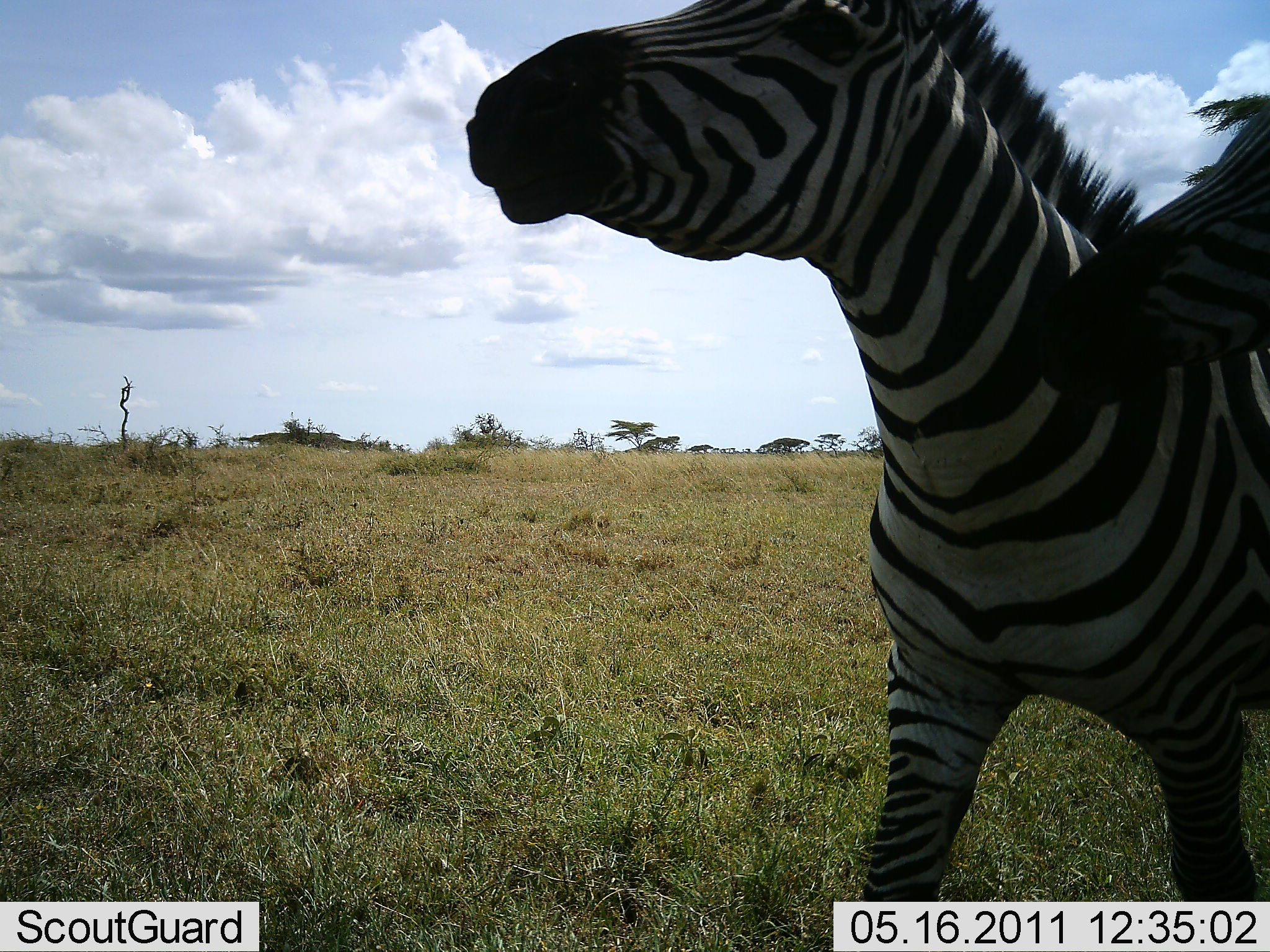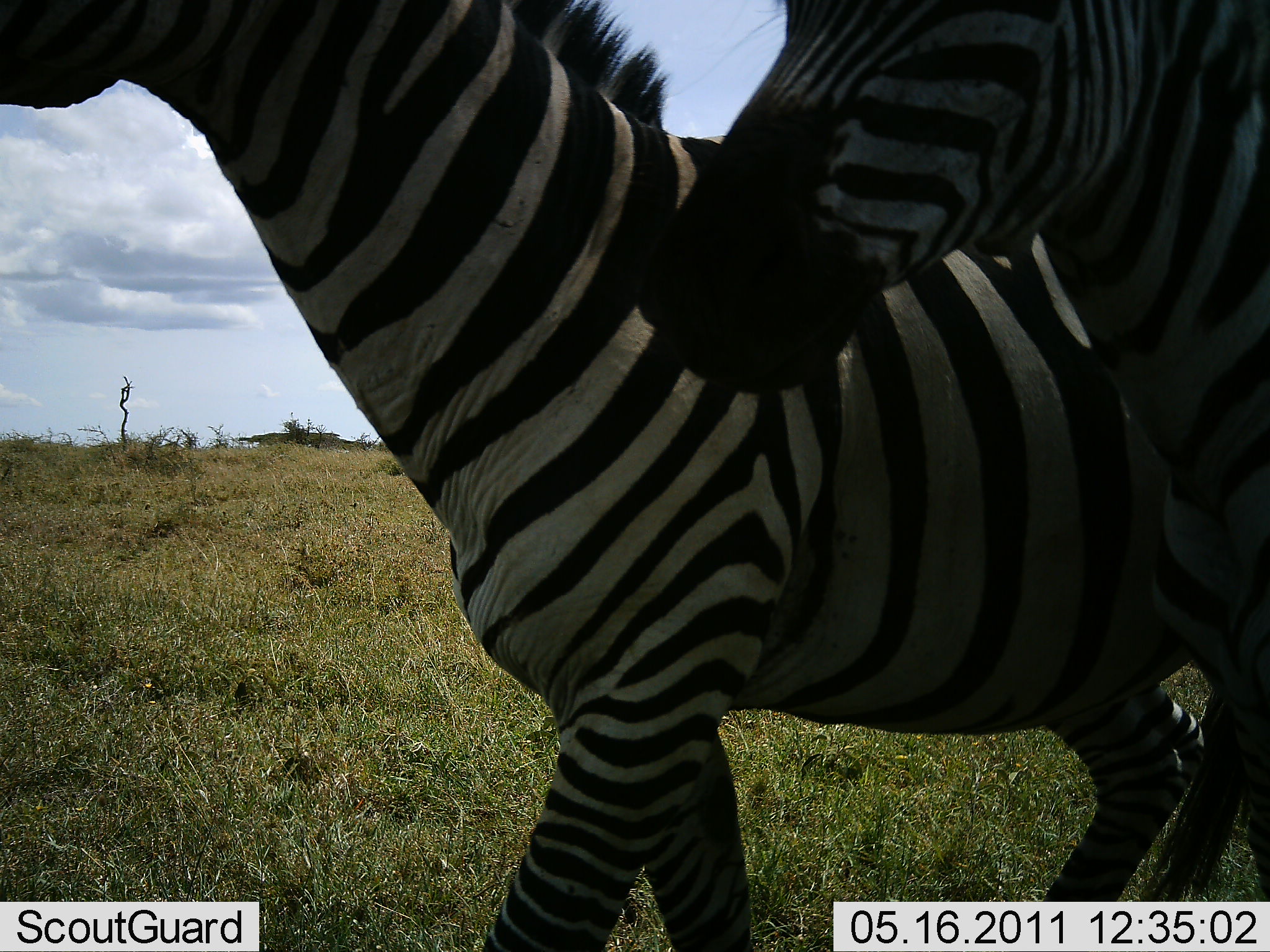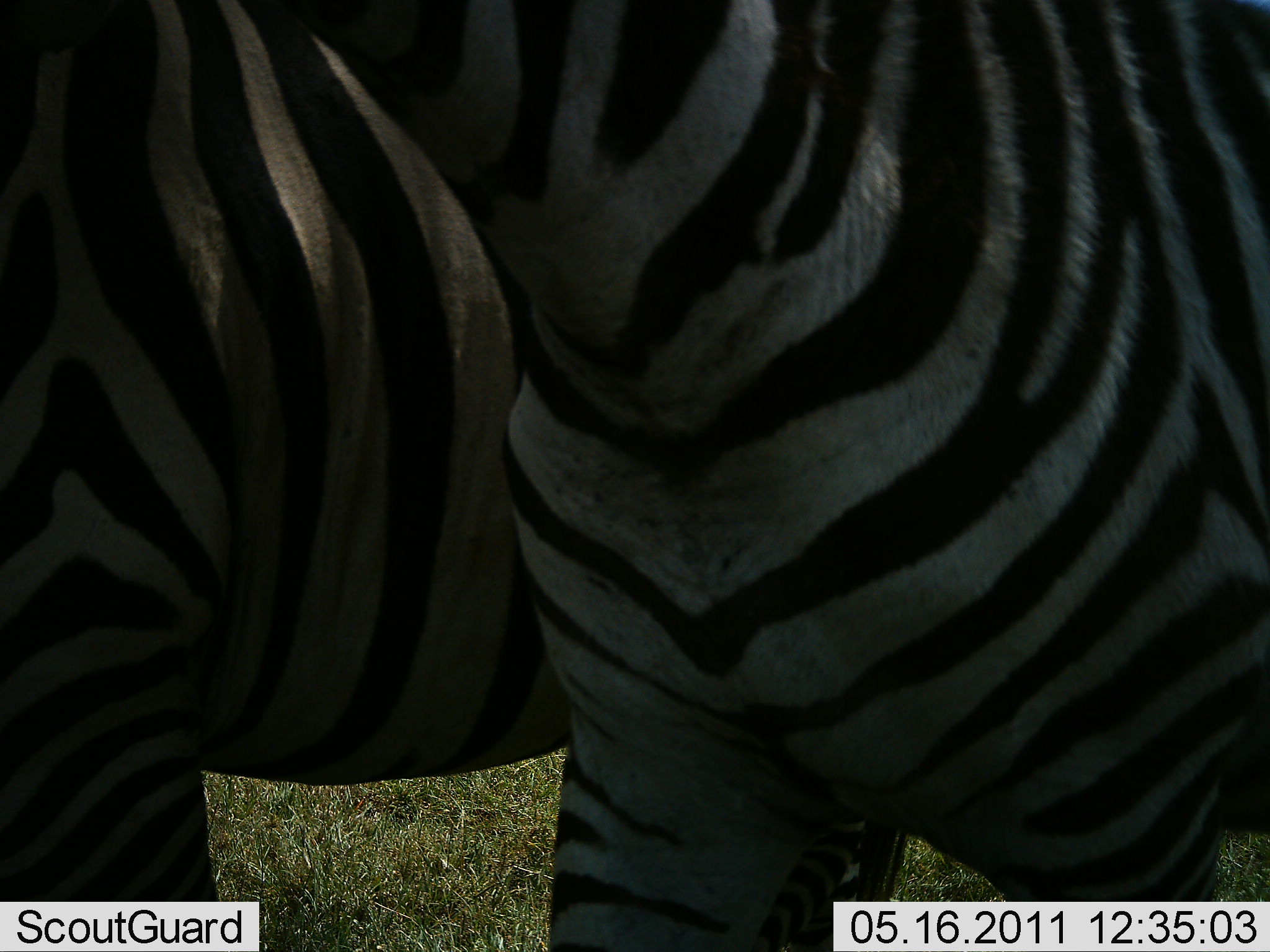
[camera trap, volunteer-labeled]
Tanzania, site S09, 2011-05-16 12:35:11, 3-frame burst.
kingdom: Animalia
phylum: Chordata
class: Mammalia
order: Perissodactyla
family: Equidae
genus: Equus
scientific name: Equus quagga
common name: plains zebra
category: zebra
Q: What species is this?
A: Zebra (plains zebra) (Equus quagga).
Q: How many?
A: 2.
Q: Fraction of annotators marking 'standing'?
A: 33%.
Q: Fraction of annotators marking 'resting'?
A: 0%.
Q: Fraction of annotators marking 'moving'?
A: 73%.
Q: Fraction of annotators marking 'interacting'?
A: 13%.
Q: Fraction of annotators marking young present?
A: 0%.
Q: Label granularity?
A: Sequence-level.